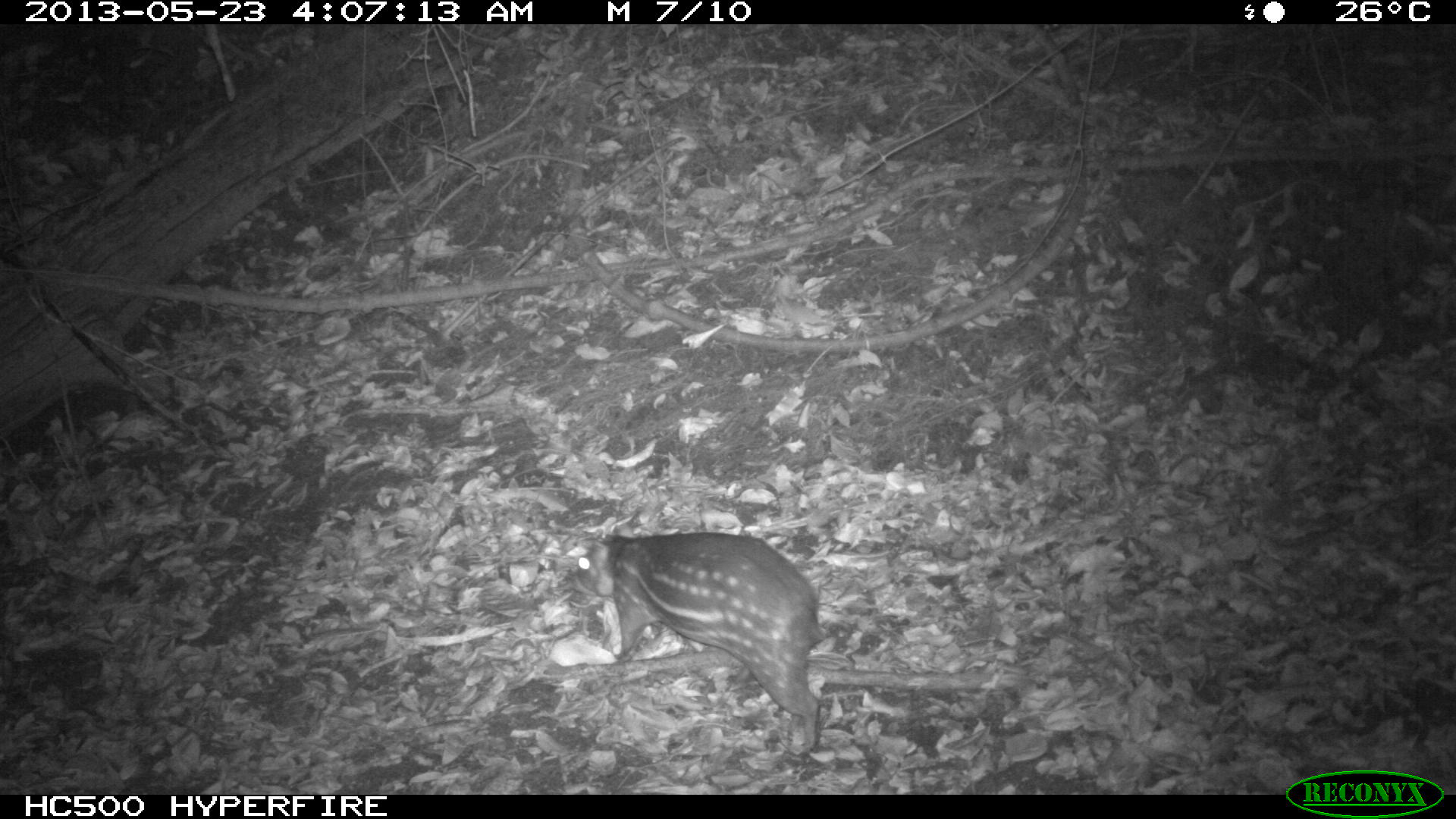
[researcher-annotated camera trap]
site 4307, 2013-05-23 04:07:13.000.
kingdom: Animalia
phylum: Chordata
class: Mammalia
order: Rodentia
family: Cuniculidae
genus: Cuniculus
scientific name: Cuniculus paca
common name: lowland paca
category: agouti paca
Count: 1.